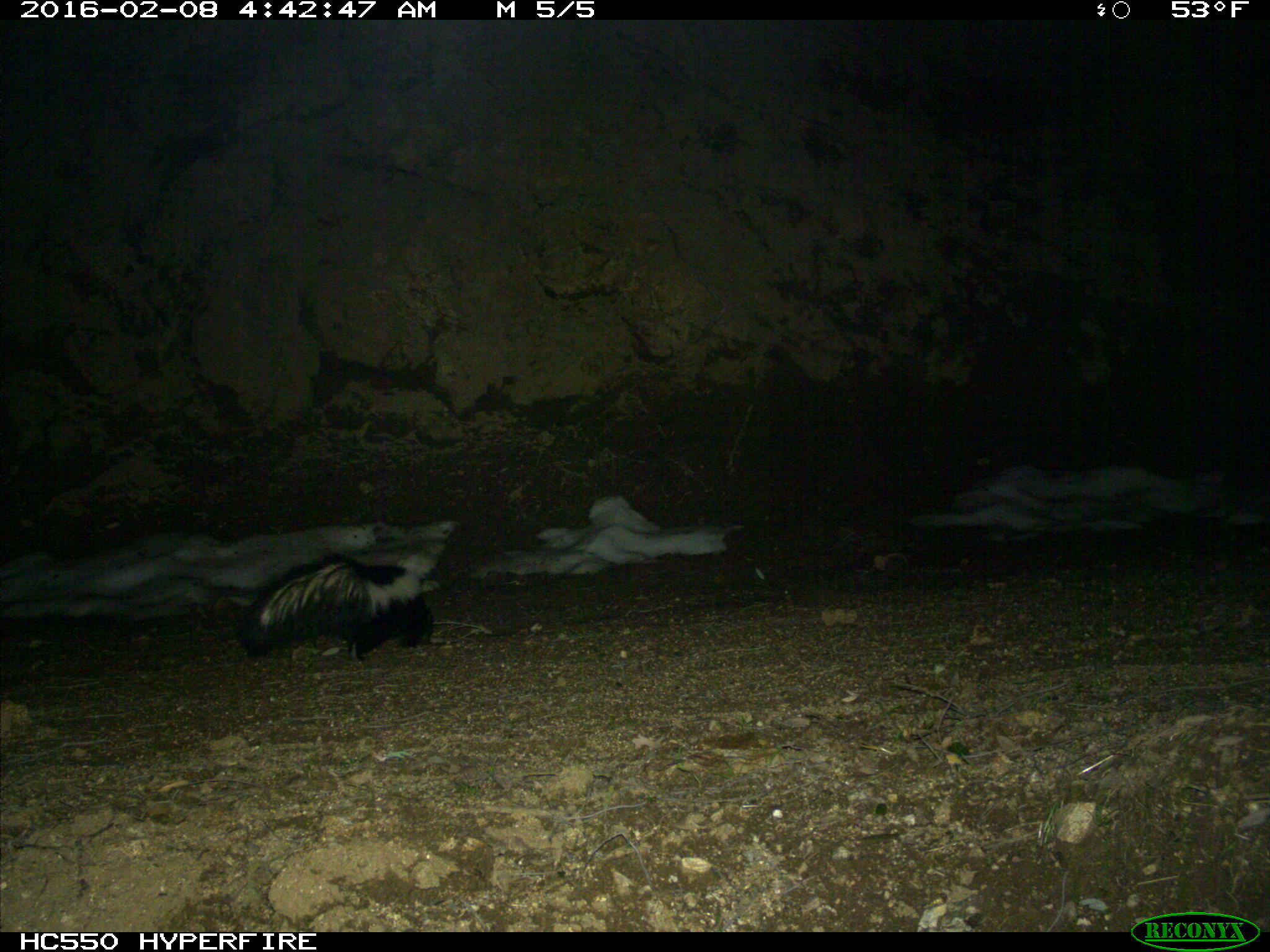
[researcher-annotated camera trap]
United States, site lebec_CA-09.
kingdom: Animalia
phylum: Chordata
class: Mammalia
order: Carnivora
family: Mephitidae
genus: Mephitis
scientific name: Mephitis mephitis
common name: striped skunk